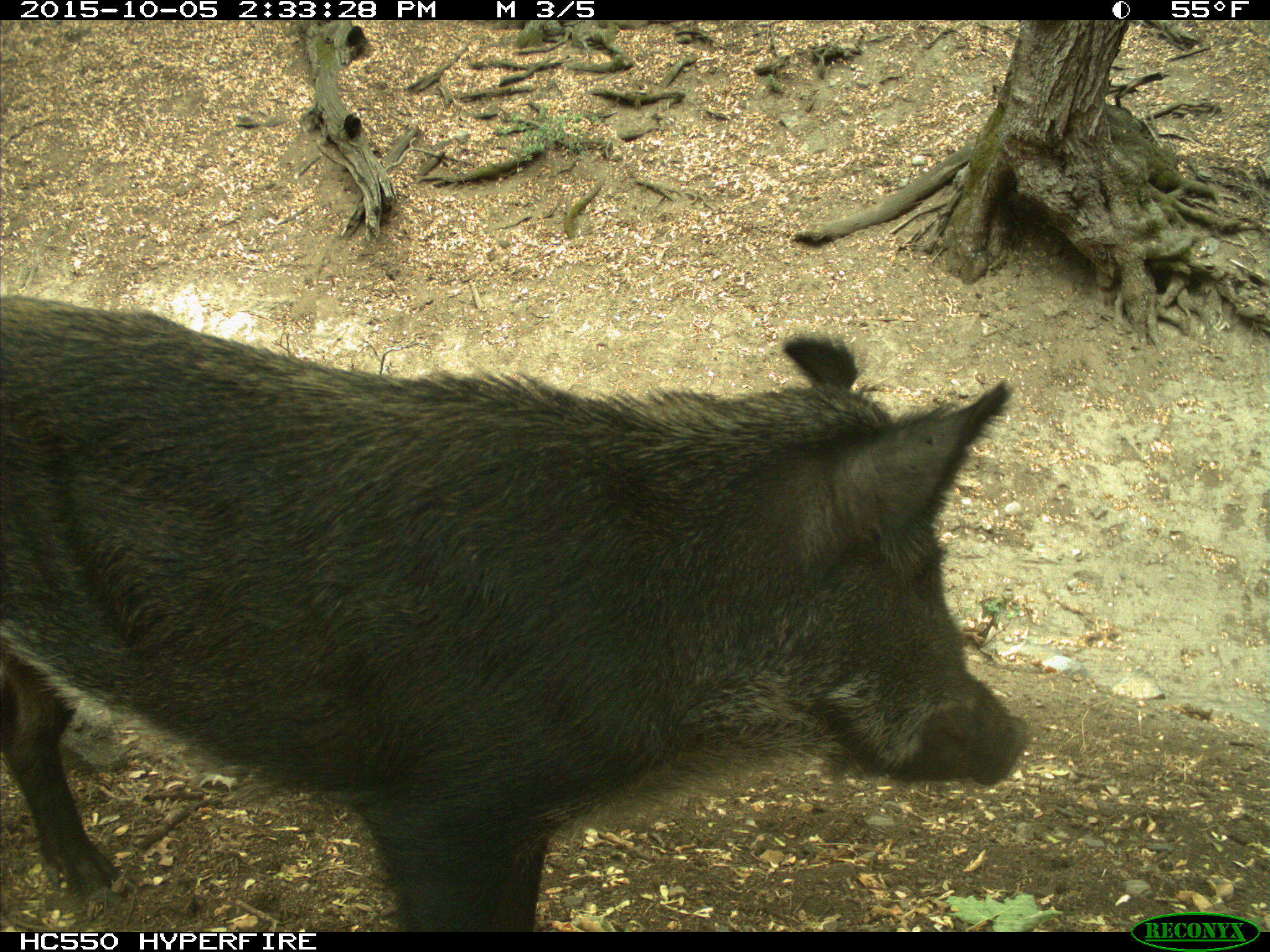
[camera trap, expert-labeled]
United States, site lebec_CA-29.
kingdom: Animalia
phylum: Chordata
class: Mammalia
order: Artiodactyla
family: Suidae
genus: Sus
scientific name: Sus scrofa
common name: wild boar